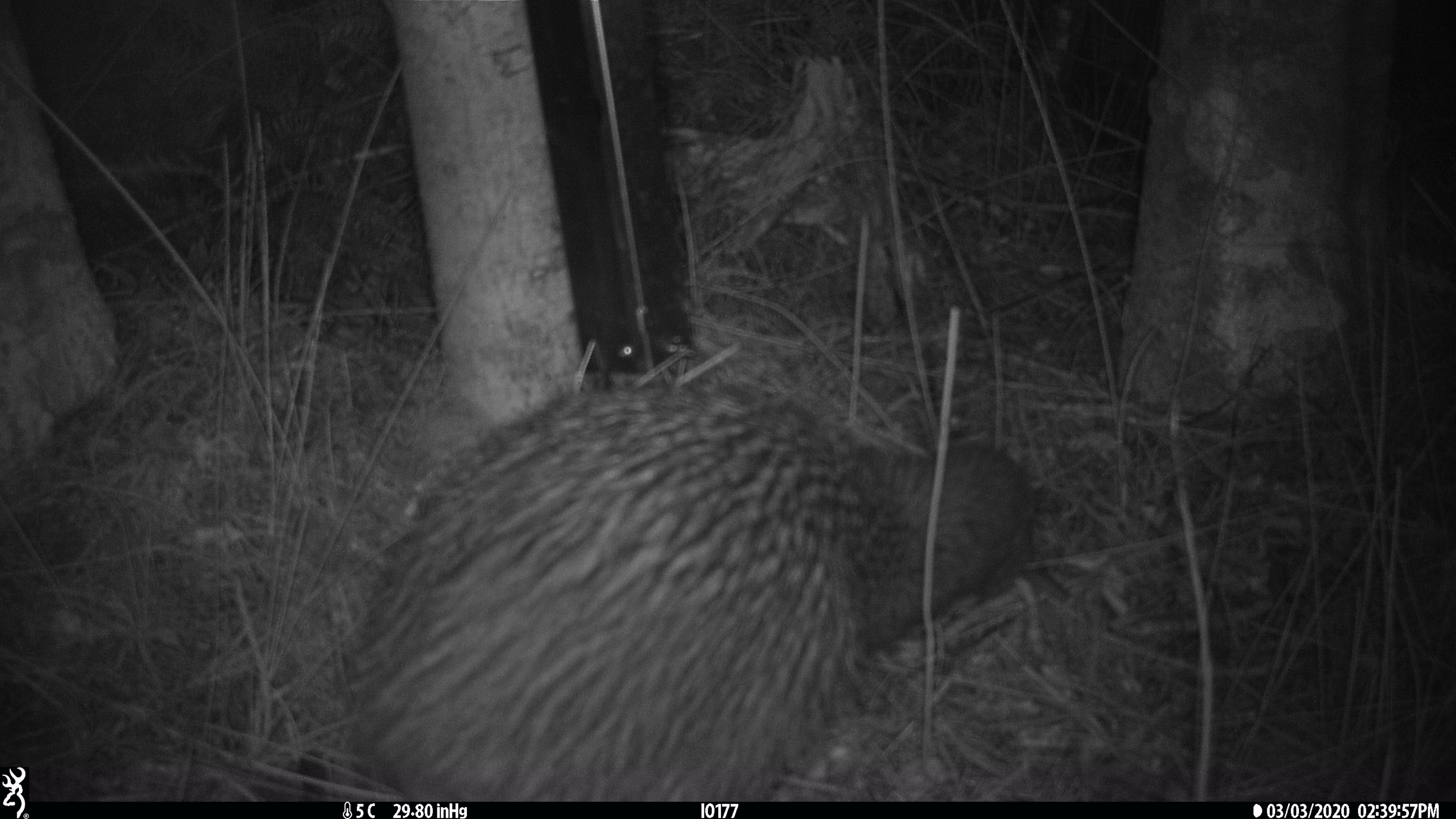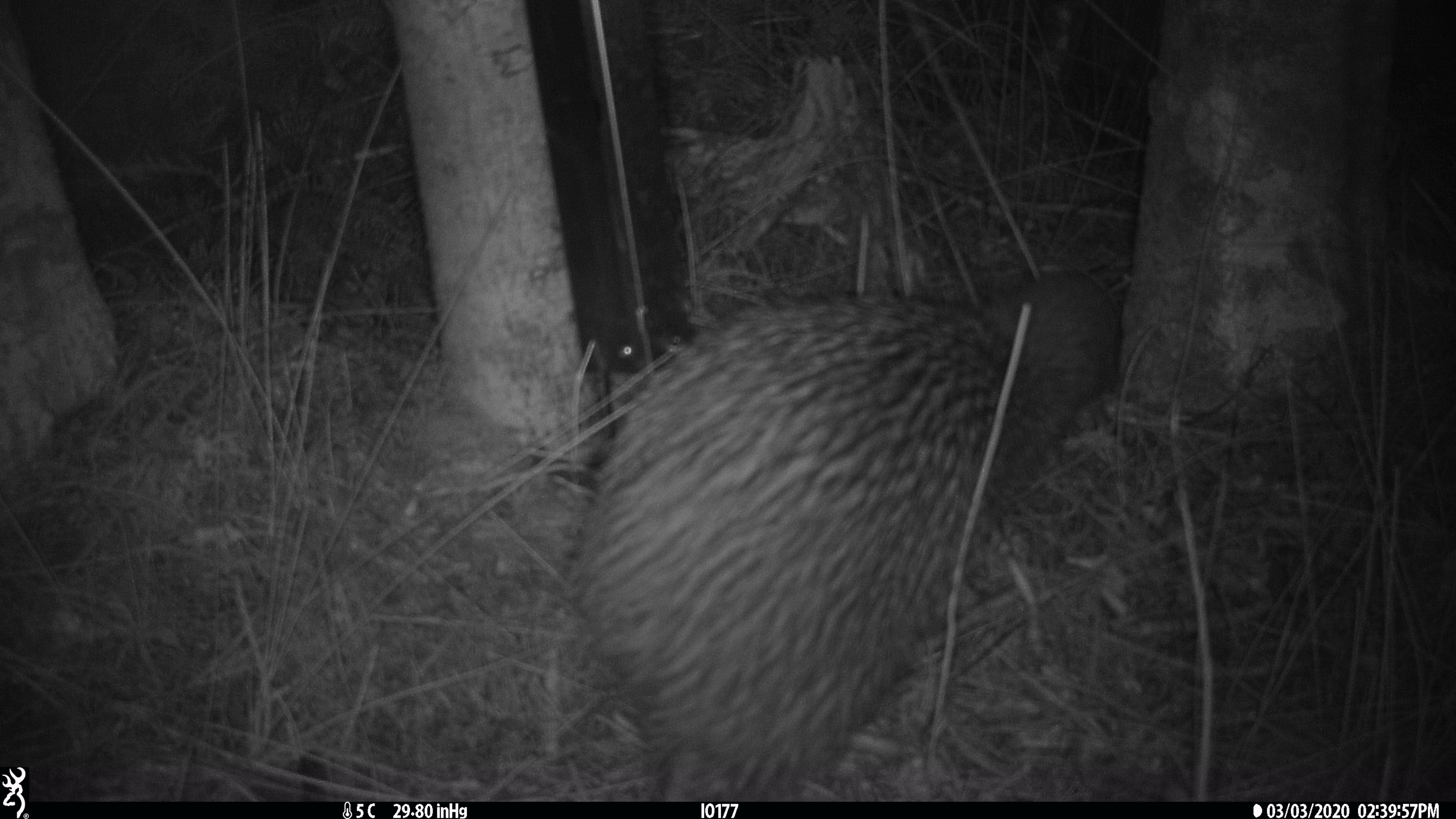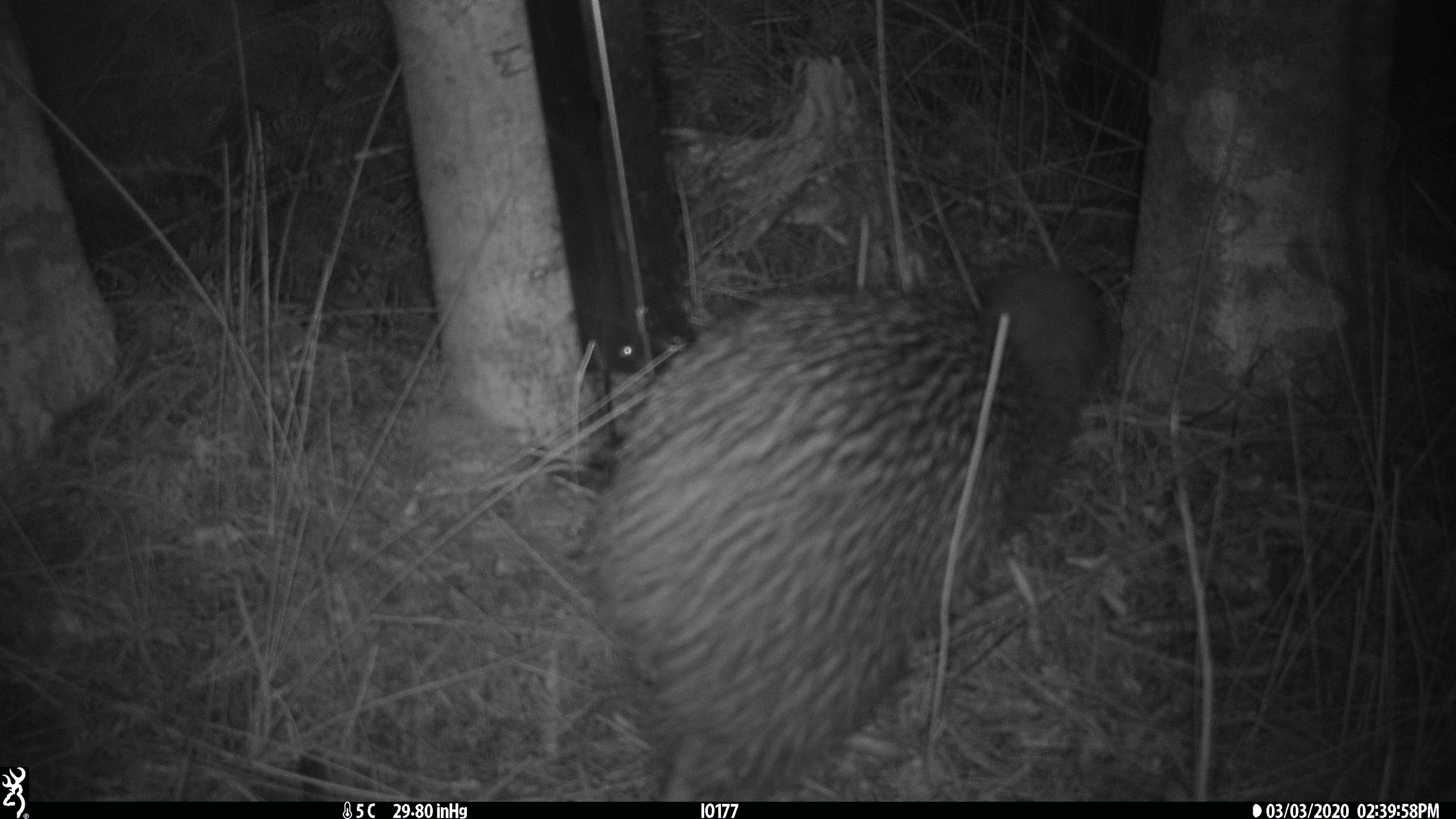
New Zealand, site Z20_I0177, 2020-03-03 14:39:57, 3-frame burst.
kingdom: Animalia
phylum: Chordata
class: Aves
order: Apterygiformes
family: Apterygidae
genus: Apteryx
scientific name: Apteryx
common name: kiwi